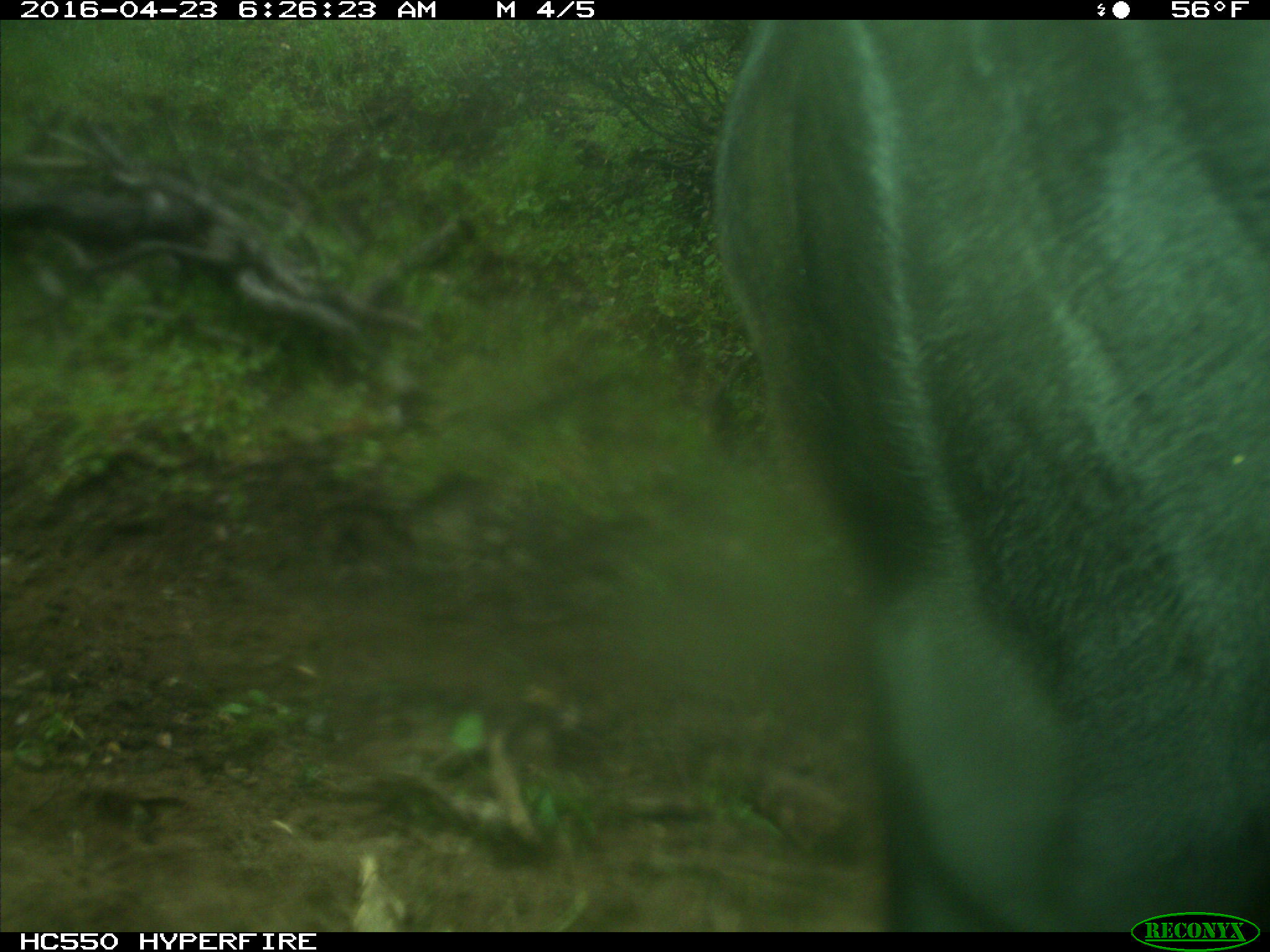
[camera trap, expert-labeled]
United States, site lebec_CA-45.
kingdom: Animalia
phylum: Chordata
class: Mammalia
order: Artiodactyla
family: Bovidae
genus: Bos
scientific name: Bos taurus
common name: domestic cow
Bos taurus (domestic cow).